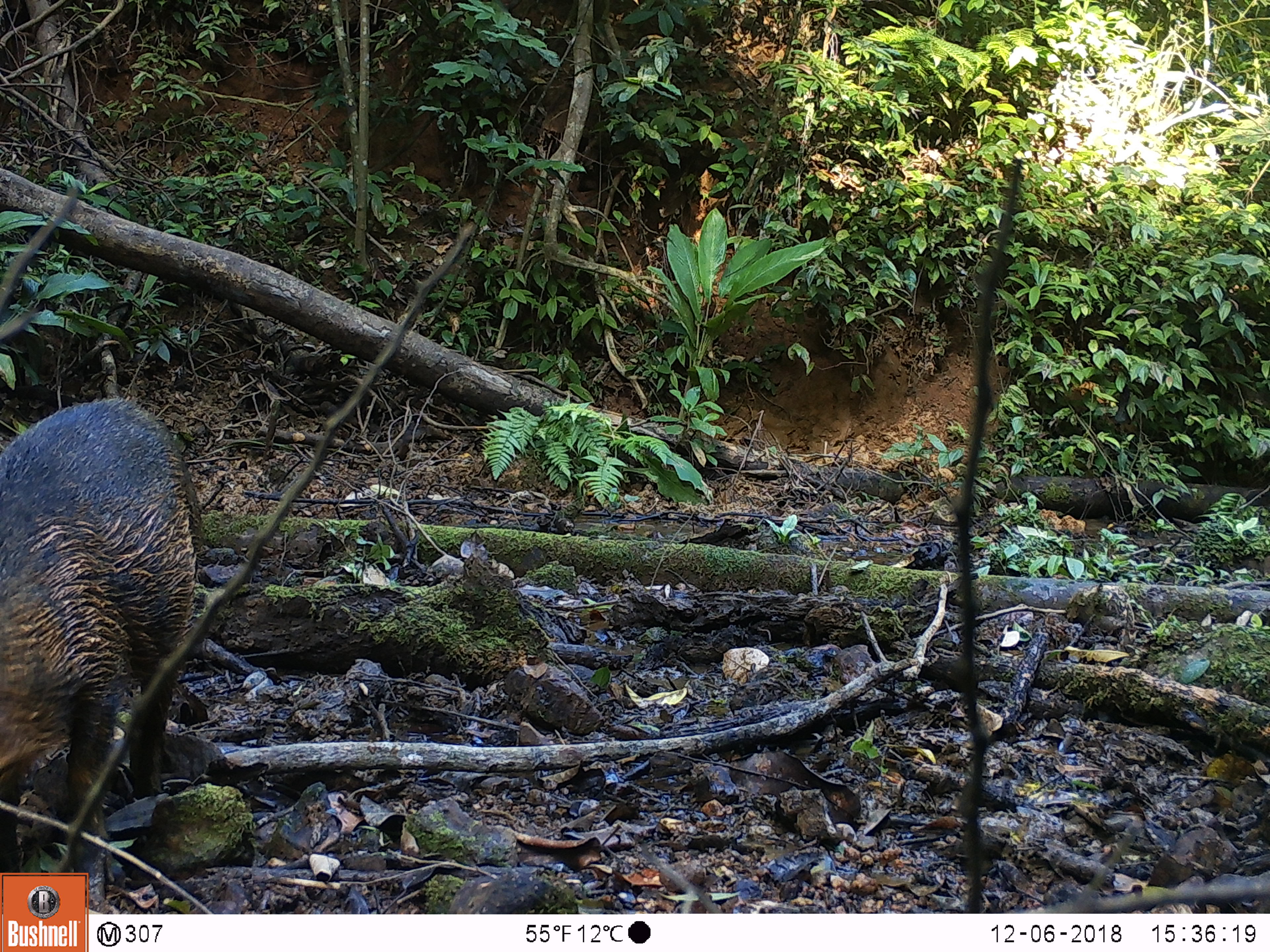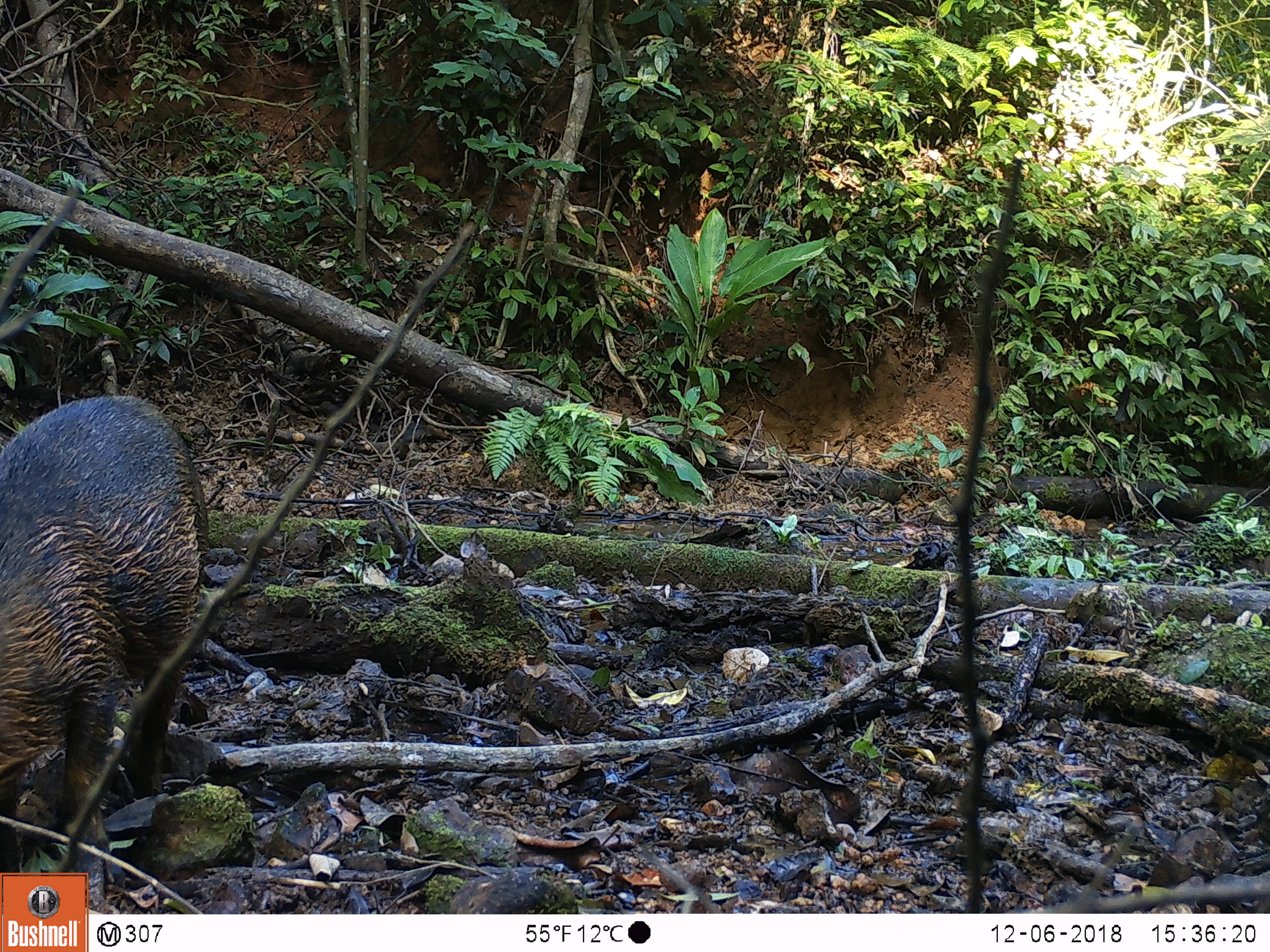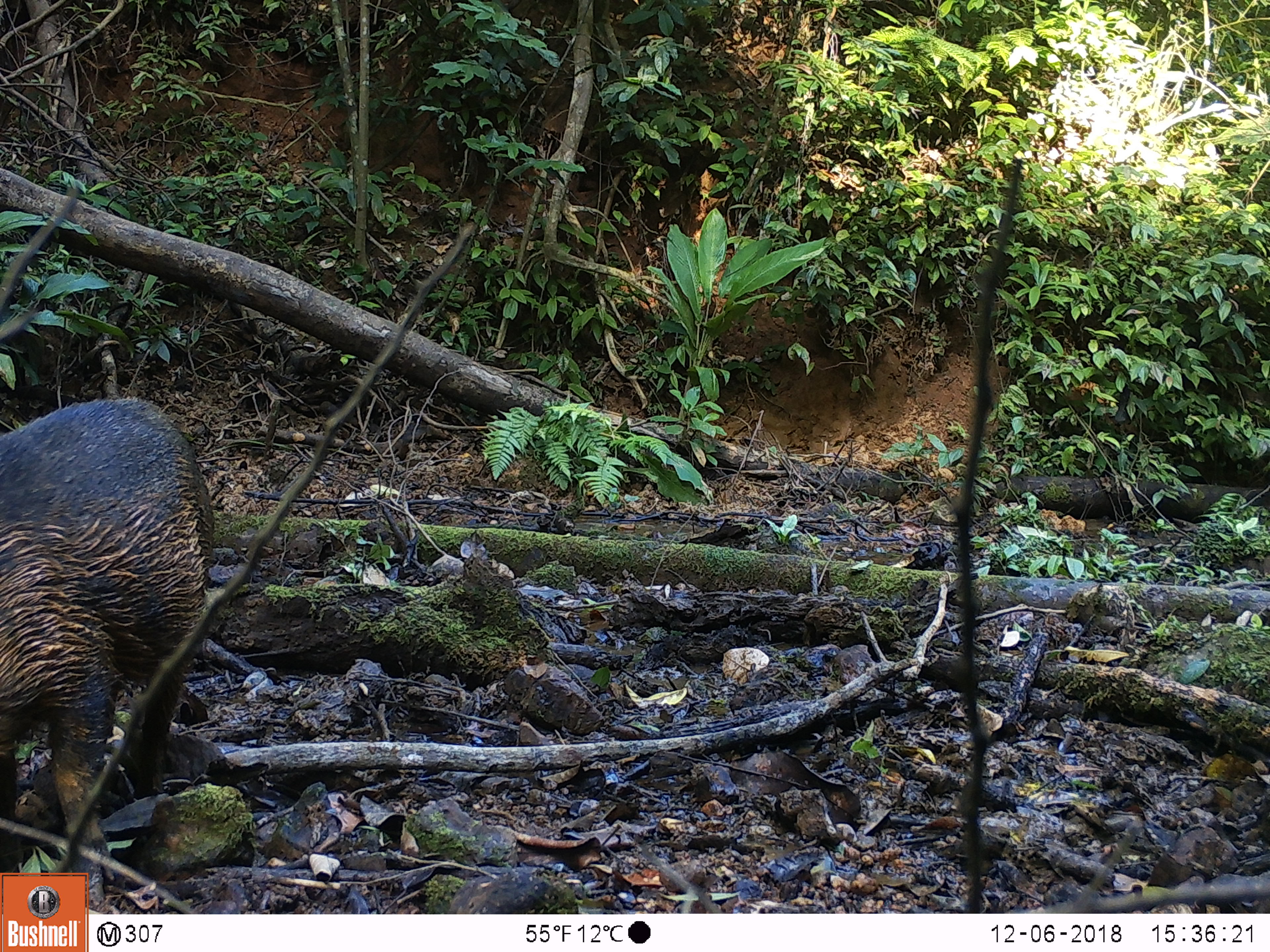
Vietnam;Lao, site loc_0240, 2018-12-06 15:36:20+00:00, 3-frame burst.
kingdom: Animalia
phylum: Chordata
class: Mammalia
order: Artiodactyla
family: Suidae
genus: Sus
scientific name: Sus scrofa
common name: eurasian wild pig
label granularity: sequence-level